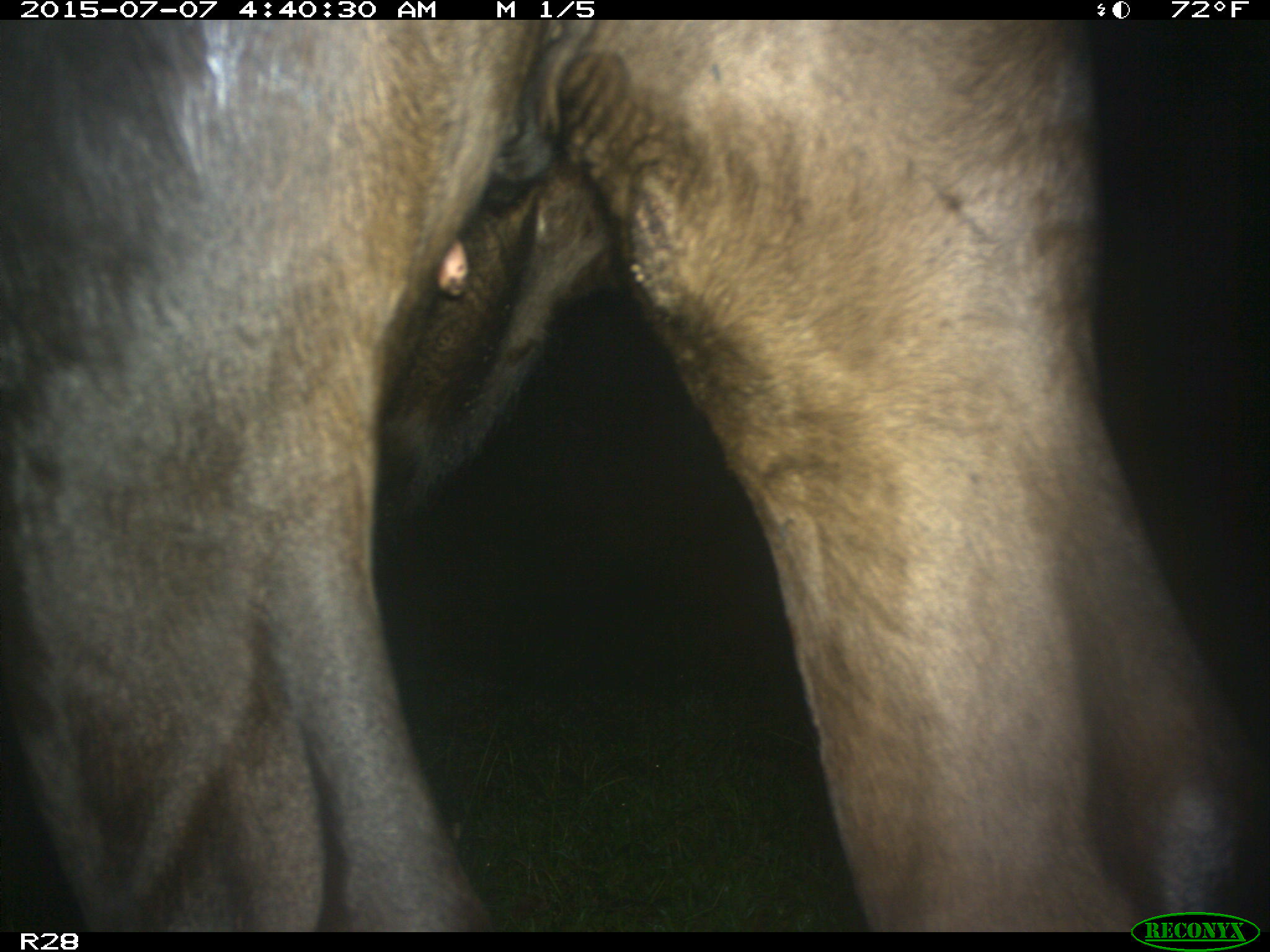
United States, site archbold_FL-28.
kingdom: Animalia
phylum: Chordata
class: Mammalia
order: Artiodactyla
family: Bovidae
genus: Bos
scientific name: Bos taurus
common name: domestic cow